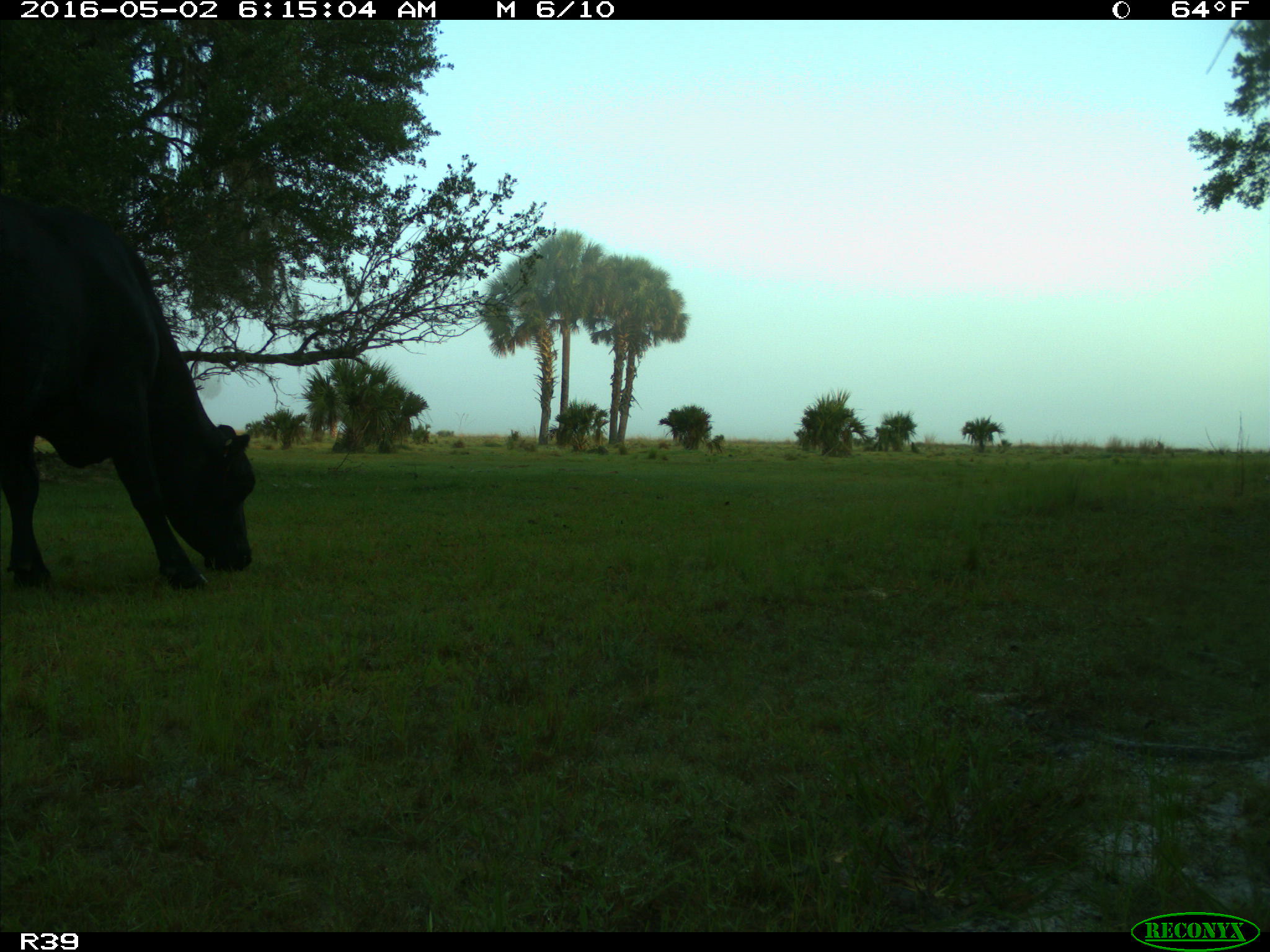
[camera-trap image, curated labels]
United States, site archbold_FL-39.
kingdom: Animalia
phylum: Chordata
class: Mammalia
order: Artiodactyla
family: Bovidae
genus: Bos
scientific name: Bos taurus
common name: domestic cow